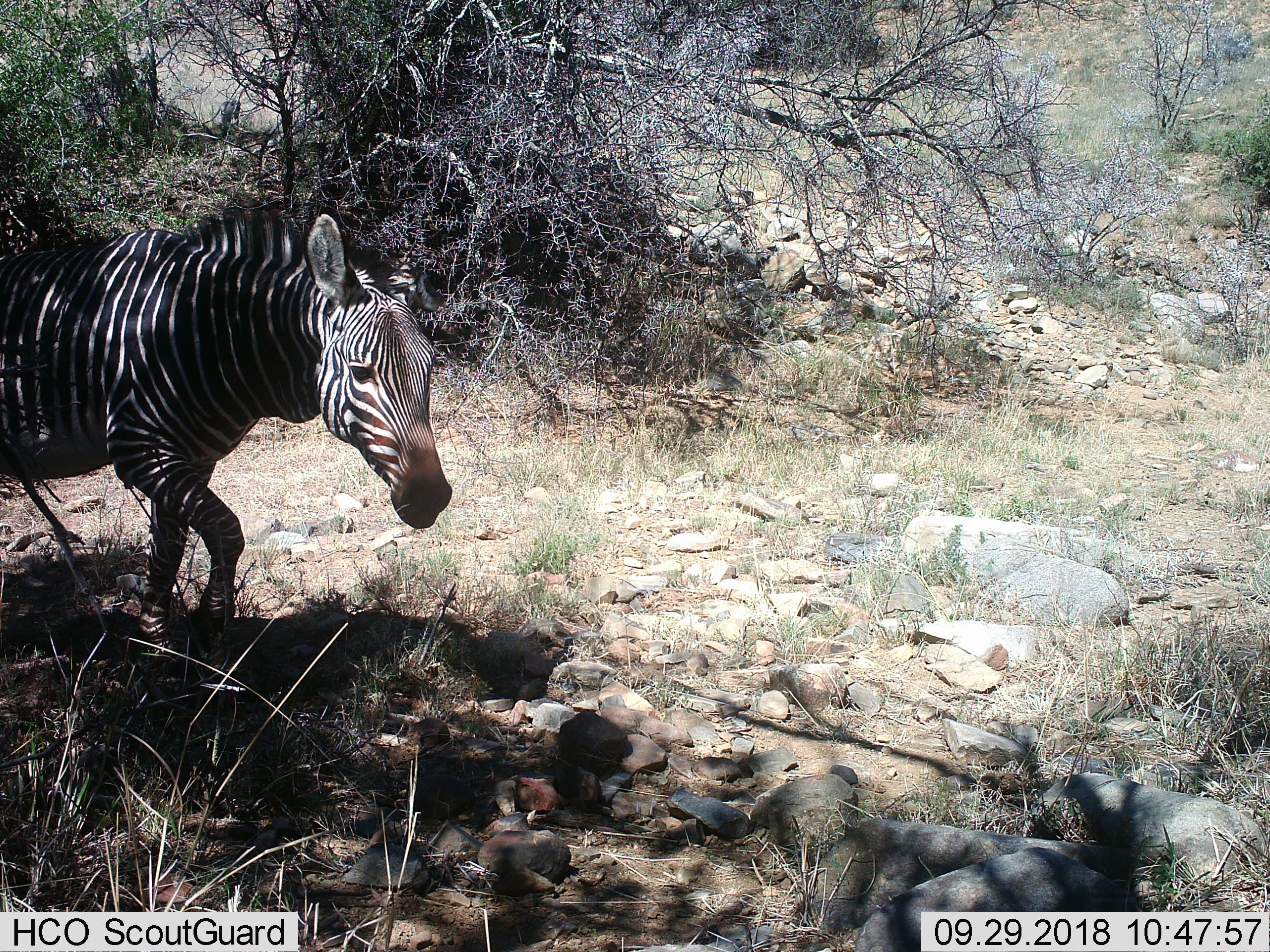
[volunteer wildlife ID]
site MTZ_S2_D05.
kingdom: Animalia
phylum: Chordata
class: Mammalia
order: Perissodactyla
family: Equidae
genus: Equus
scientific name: Equus zebra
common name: mountain zebra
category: zebramountain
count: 1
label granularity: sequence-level